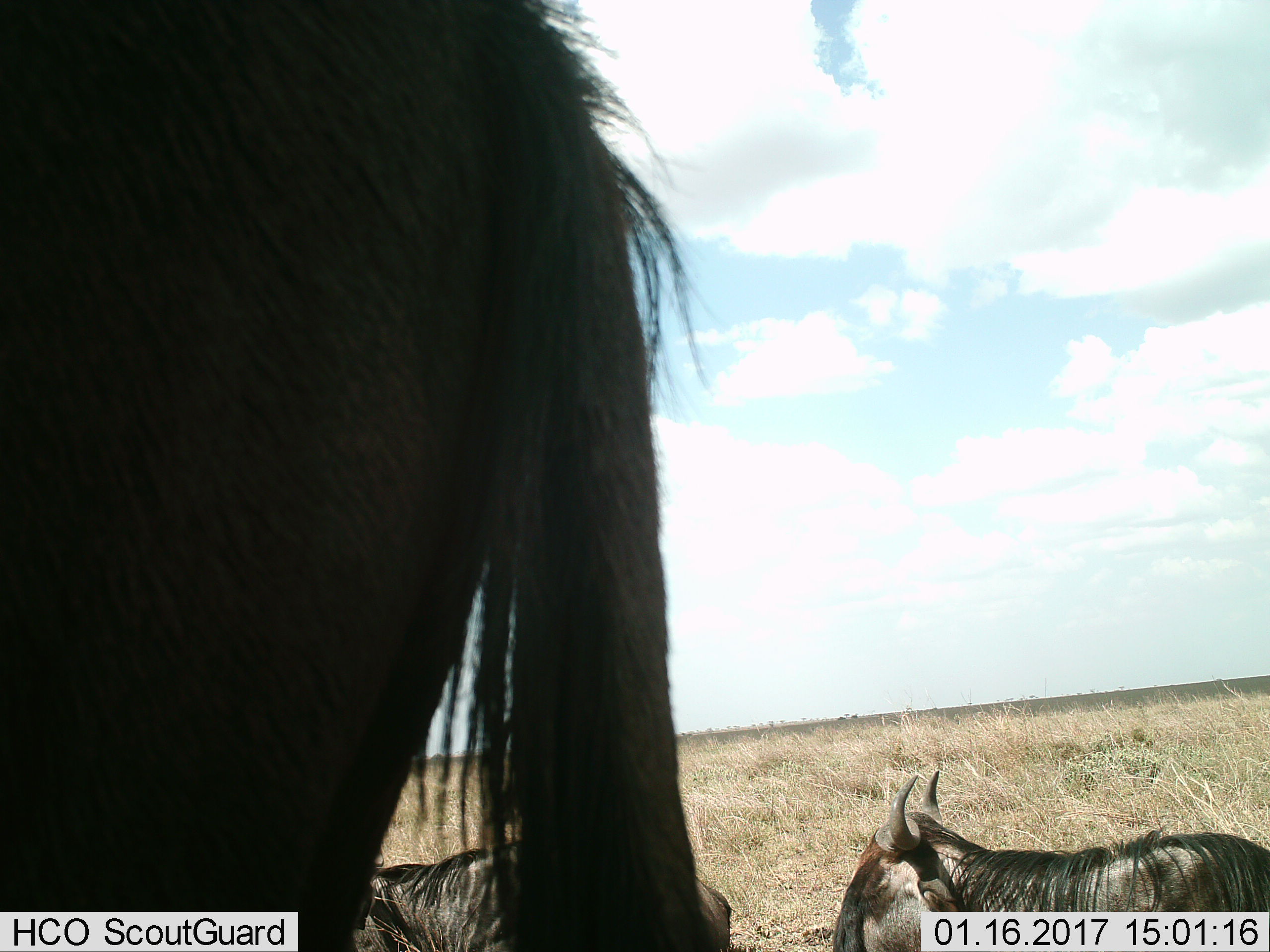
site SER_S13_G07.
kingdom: Animalia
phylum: Chordata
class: Mammalia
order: Artiodactyla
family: Bovidae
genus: Connochaetes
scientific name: Connochaetes taurinus taurinus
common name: blue wildebeest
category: wildebeestblue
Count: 3.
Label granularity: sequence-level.